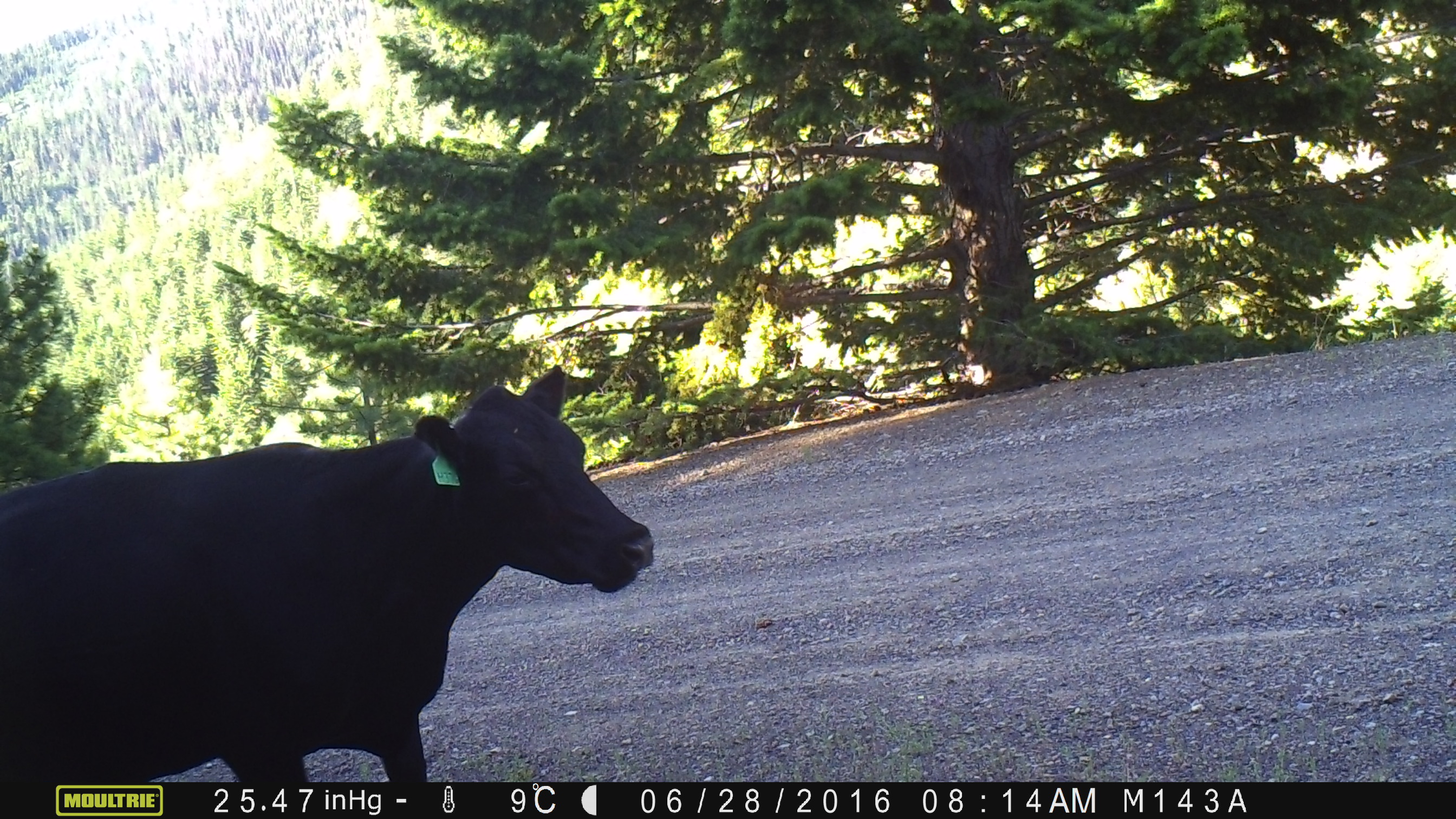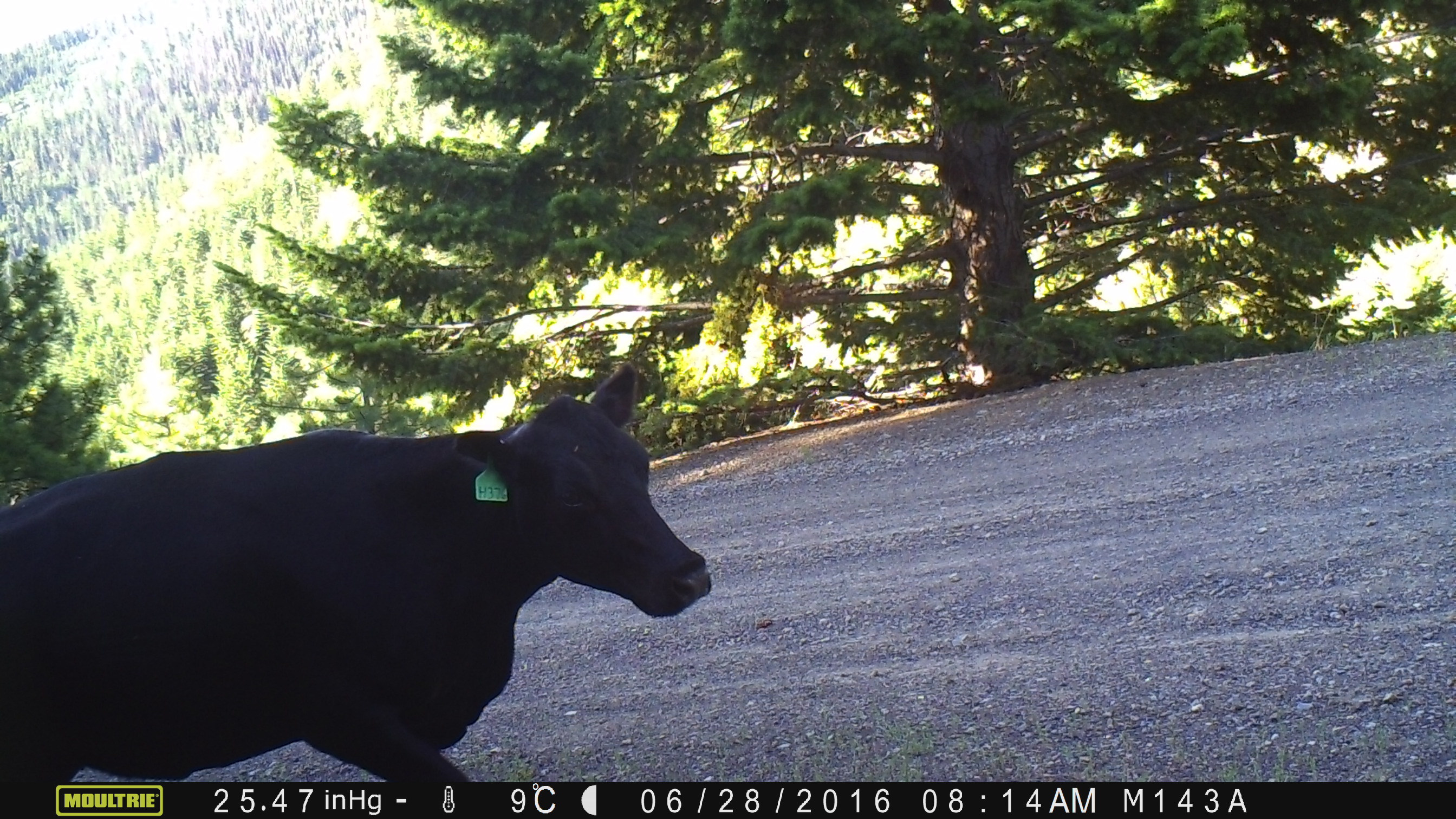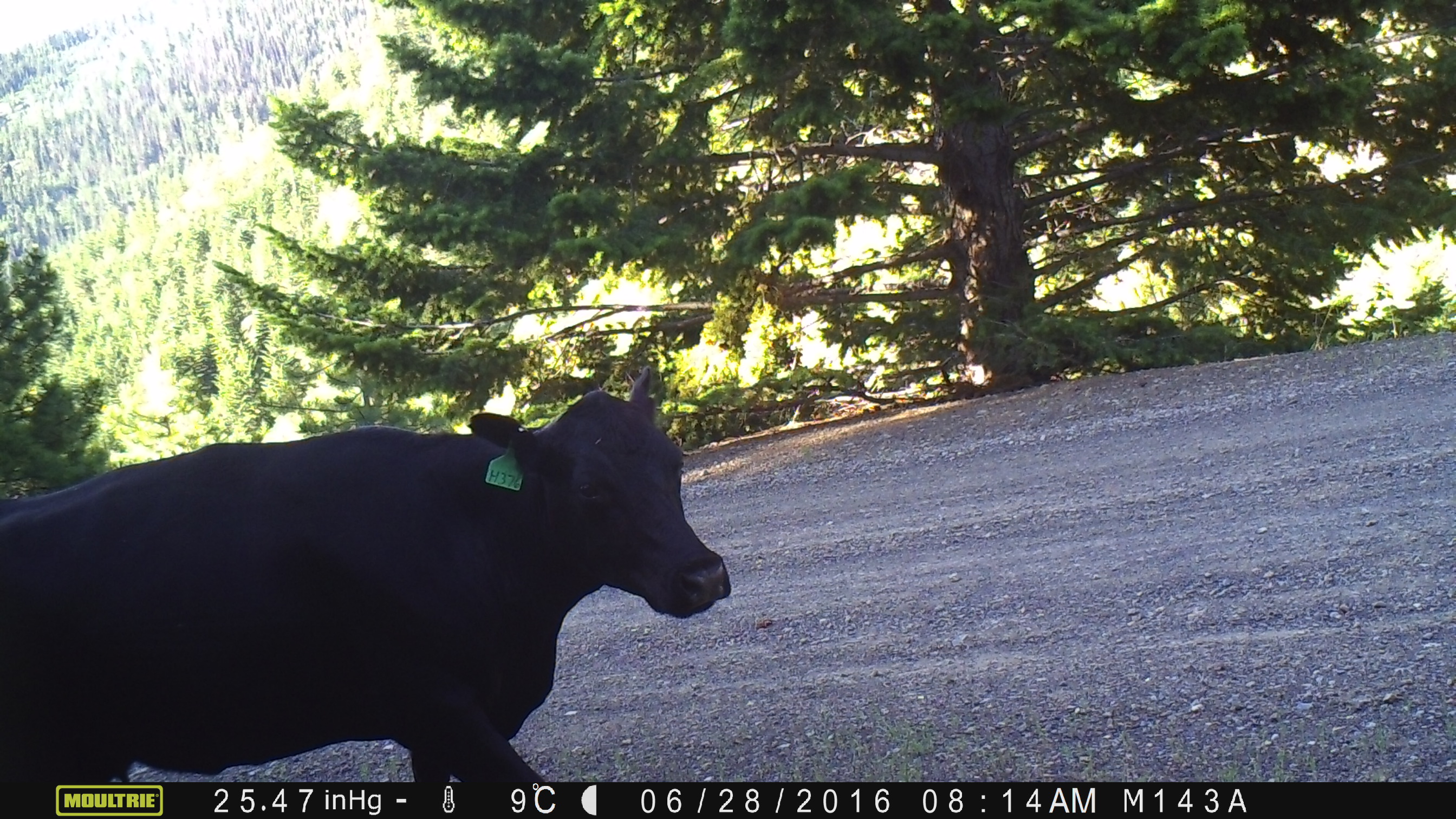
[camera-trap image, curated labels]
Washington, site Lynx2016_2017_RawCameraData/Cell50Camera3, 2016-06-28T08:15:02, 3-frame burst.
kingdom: Animalia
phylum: Chordata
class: Mammalia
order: Artiodactyla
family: Bovidae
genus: Bos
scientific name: Bos taurus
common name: domestic cattle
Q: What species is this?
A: Domestic cattle (Bos taurus).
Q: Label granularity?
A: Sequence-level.